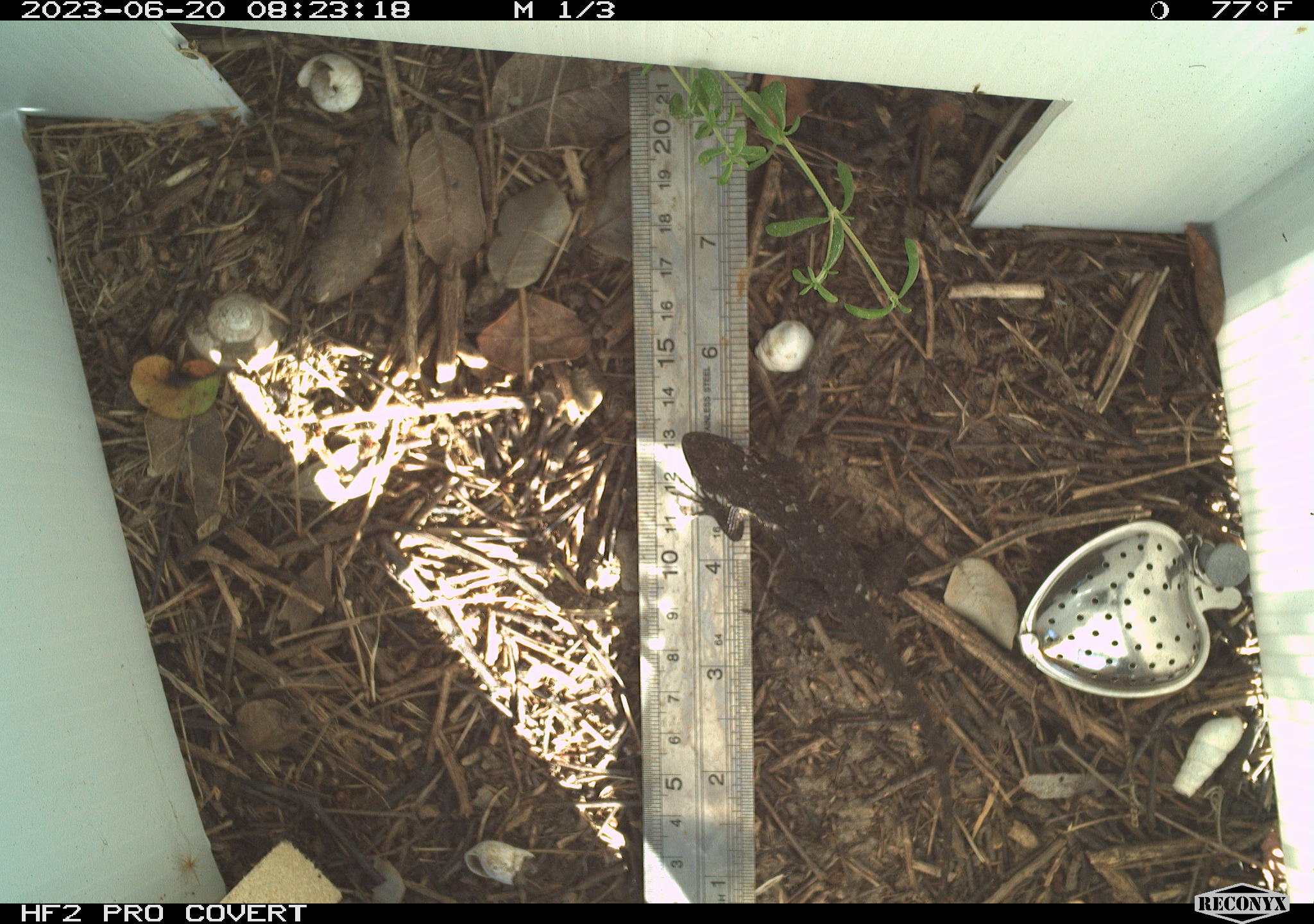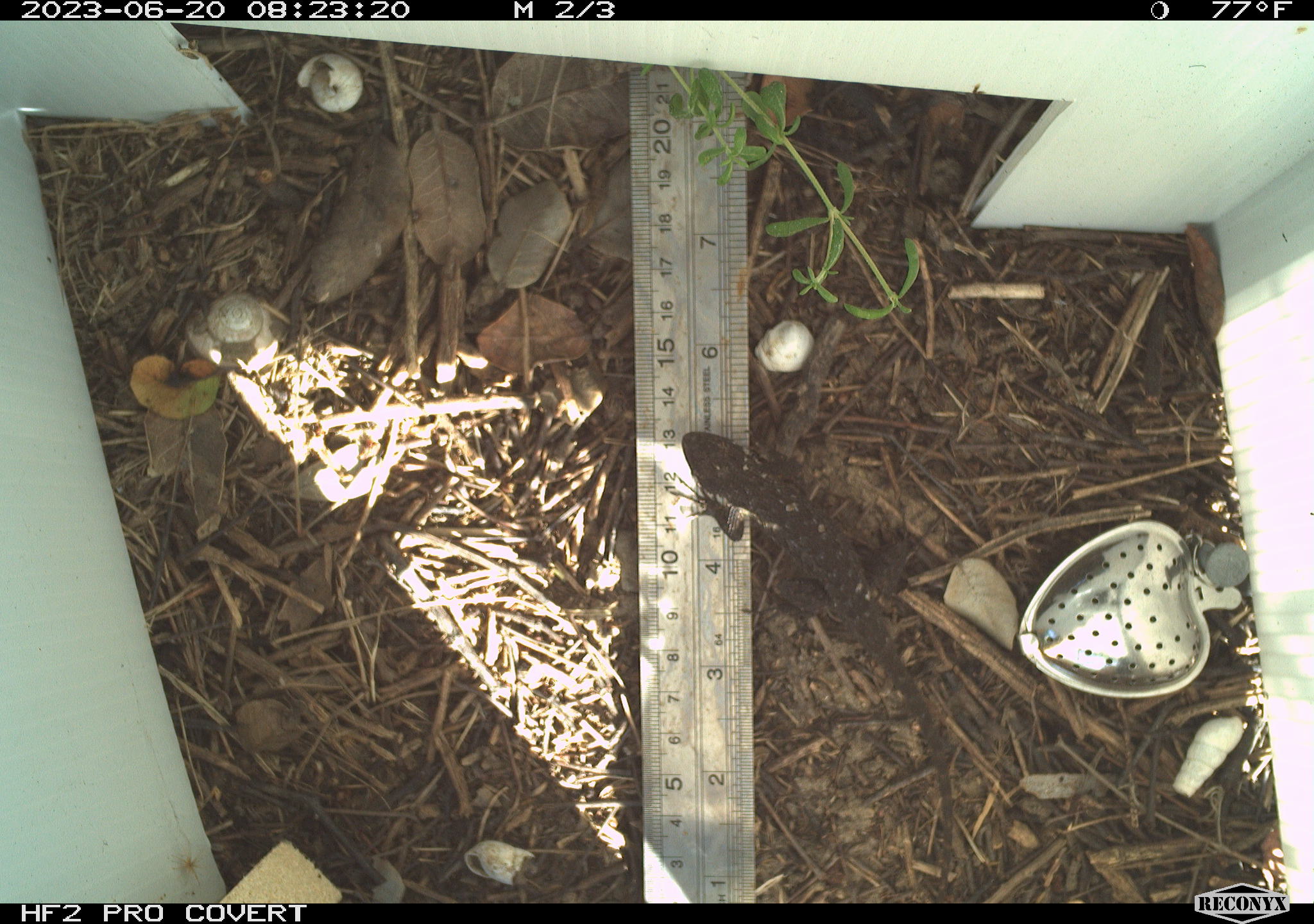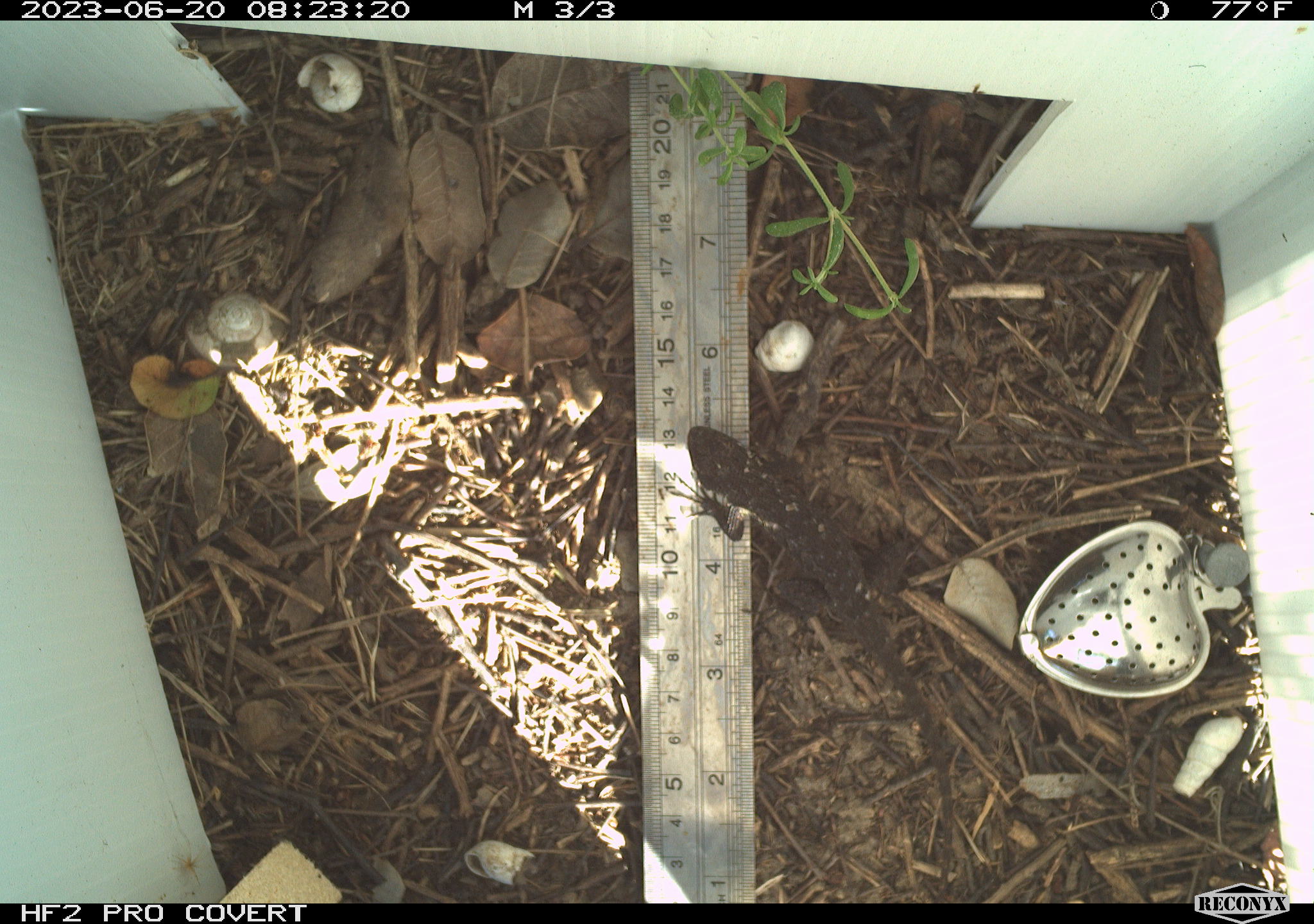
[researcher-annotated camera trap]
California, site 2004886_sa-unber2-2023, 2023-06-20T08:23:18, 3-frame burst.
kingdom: Animalia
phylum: Chordata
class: Reptilia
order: Squamata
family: Phrynosomatidae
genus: Sceloporus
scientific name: Sceloporus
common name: spiny lizards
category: sceloporus species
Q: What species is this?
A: Sceloporus species (spiny lizards) (Sceloporus).